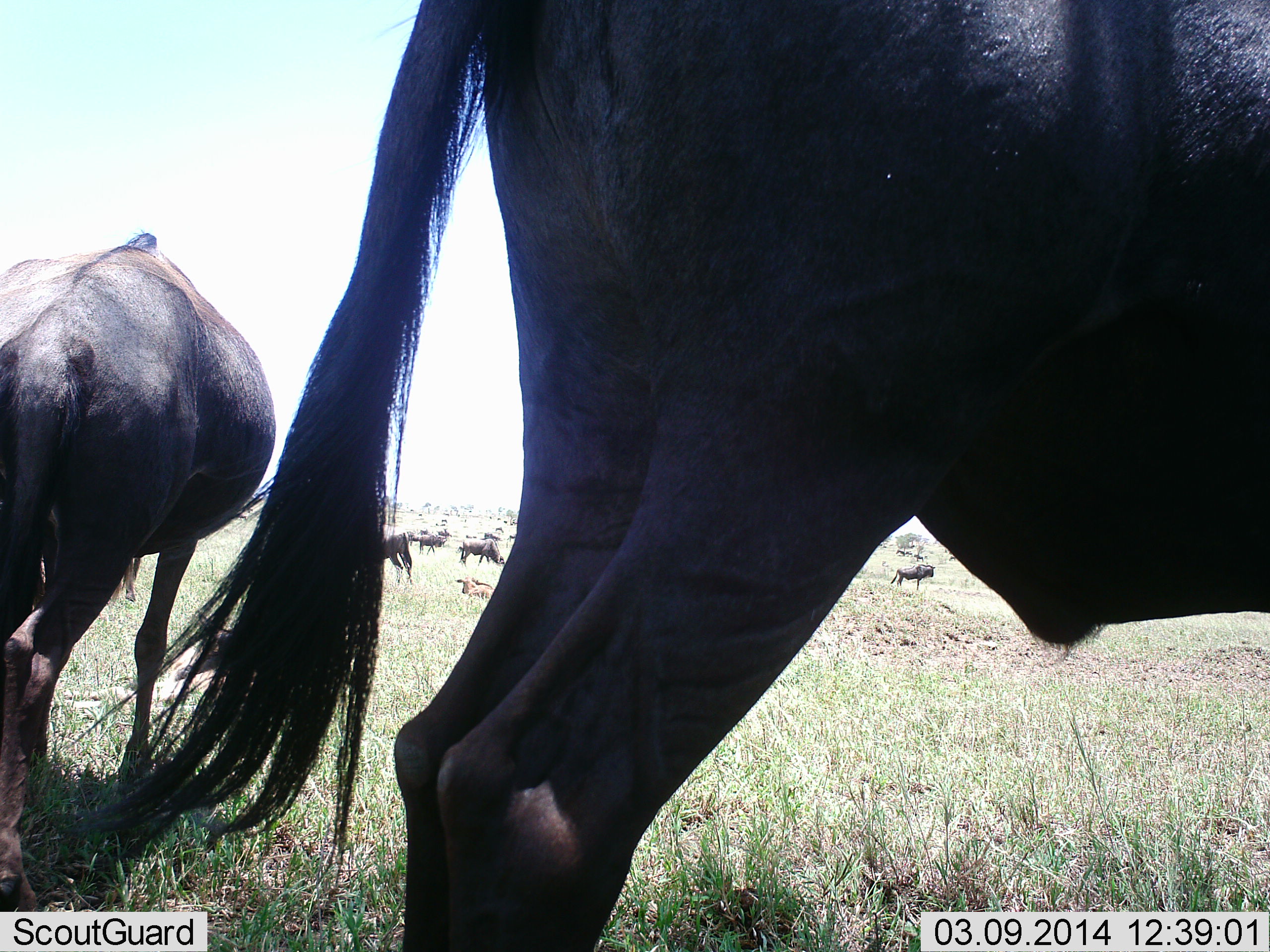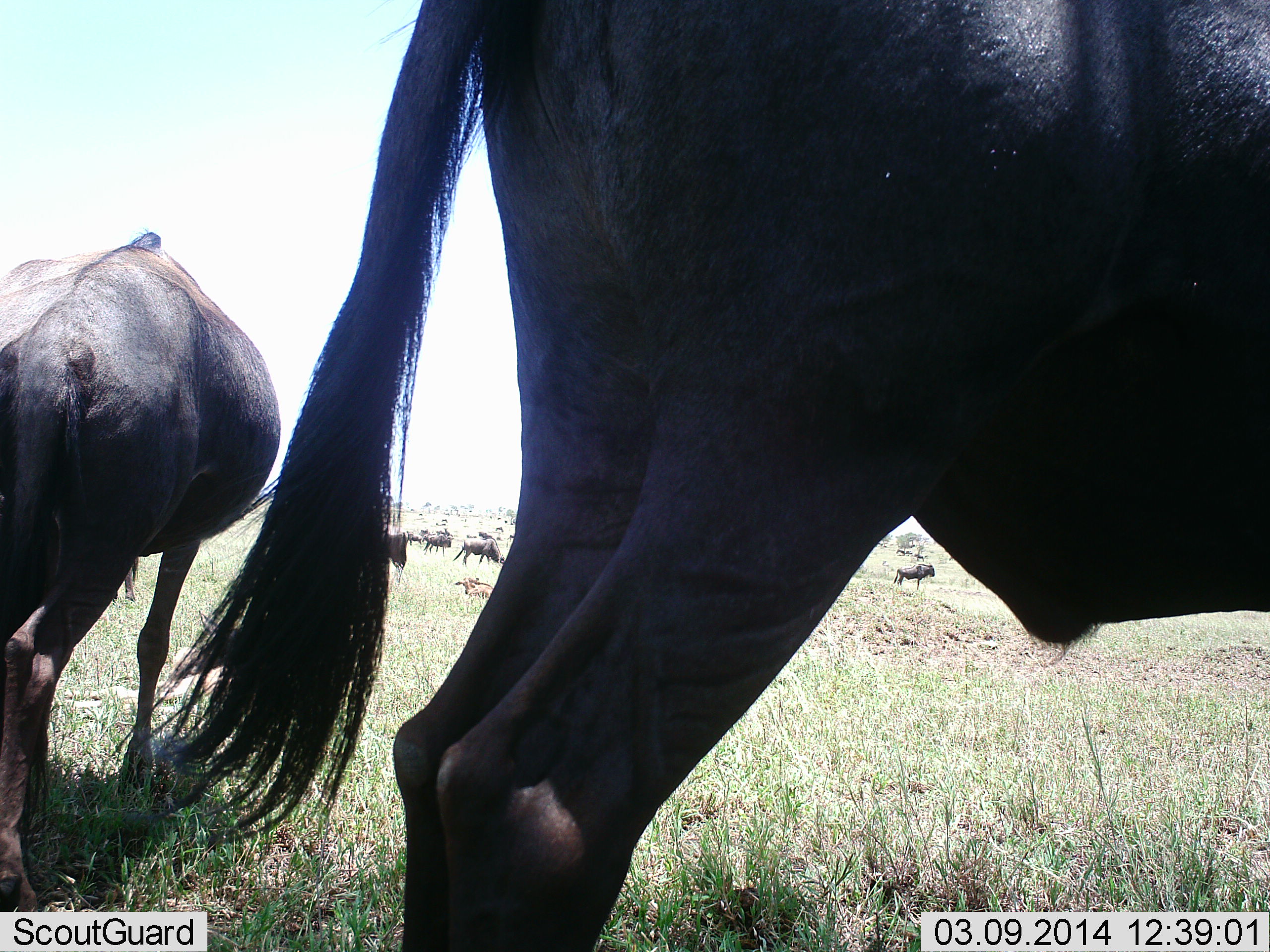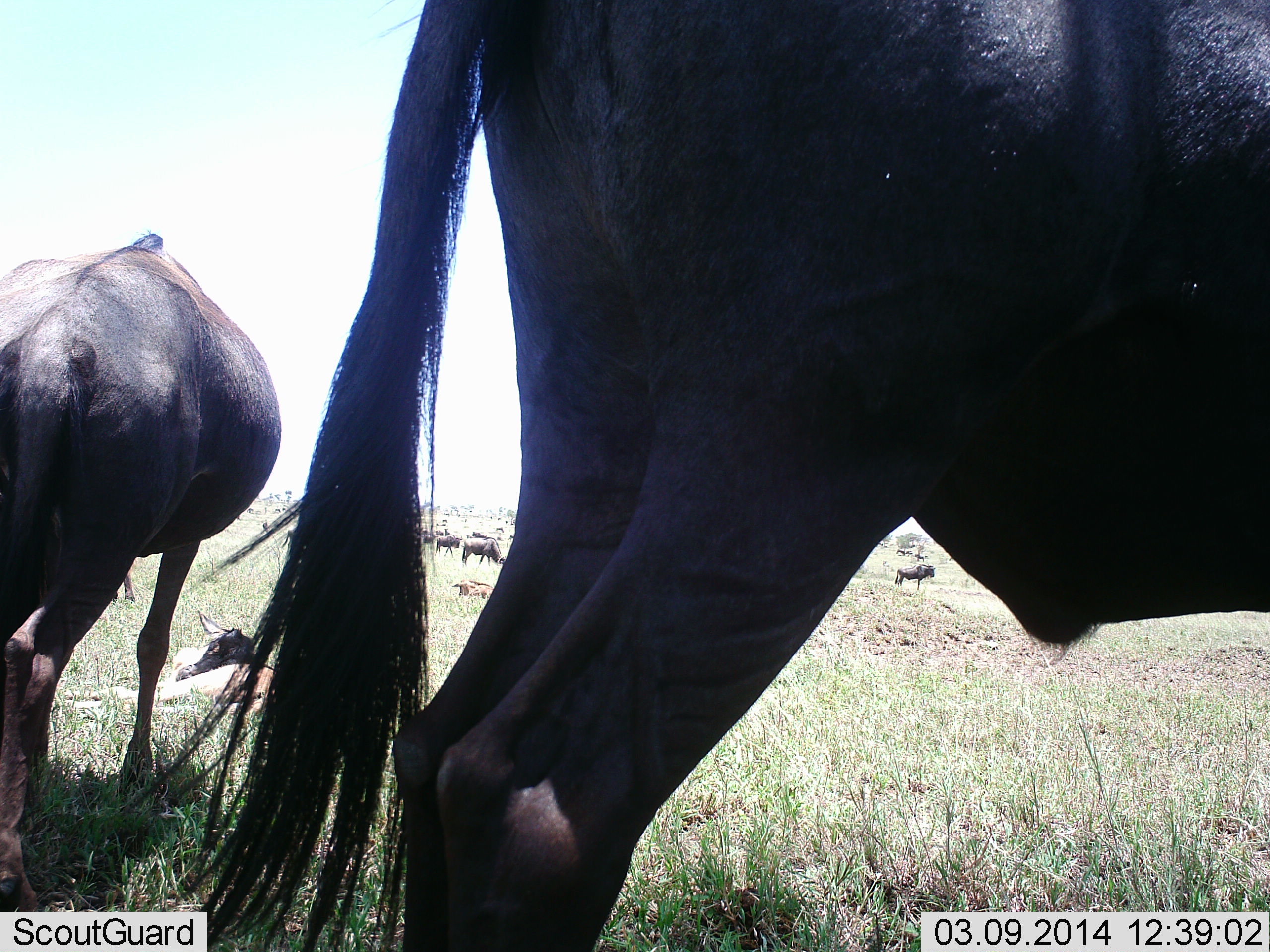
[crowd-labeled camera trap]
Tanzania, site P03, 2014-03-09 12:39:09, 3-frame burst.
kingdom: Animalia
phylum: Chordata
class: Mammalia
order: Artiodactyla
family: Bovidae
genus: Connochaetes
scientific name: Connochaetes taurinus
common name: blue wildebeest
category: wildebeest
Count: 11-50.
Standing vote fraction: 90%.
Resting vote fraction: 20%.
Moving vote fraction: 40%.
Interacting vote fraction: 0%.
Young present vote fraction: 0%.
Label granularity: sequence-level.